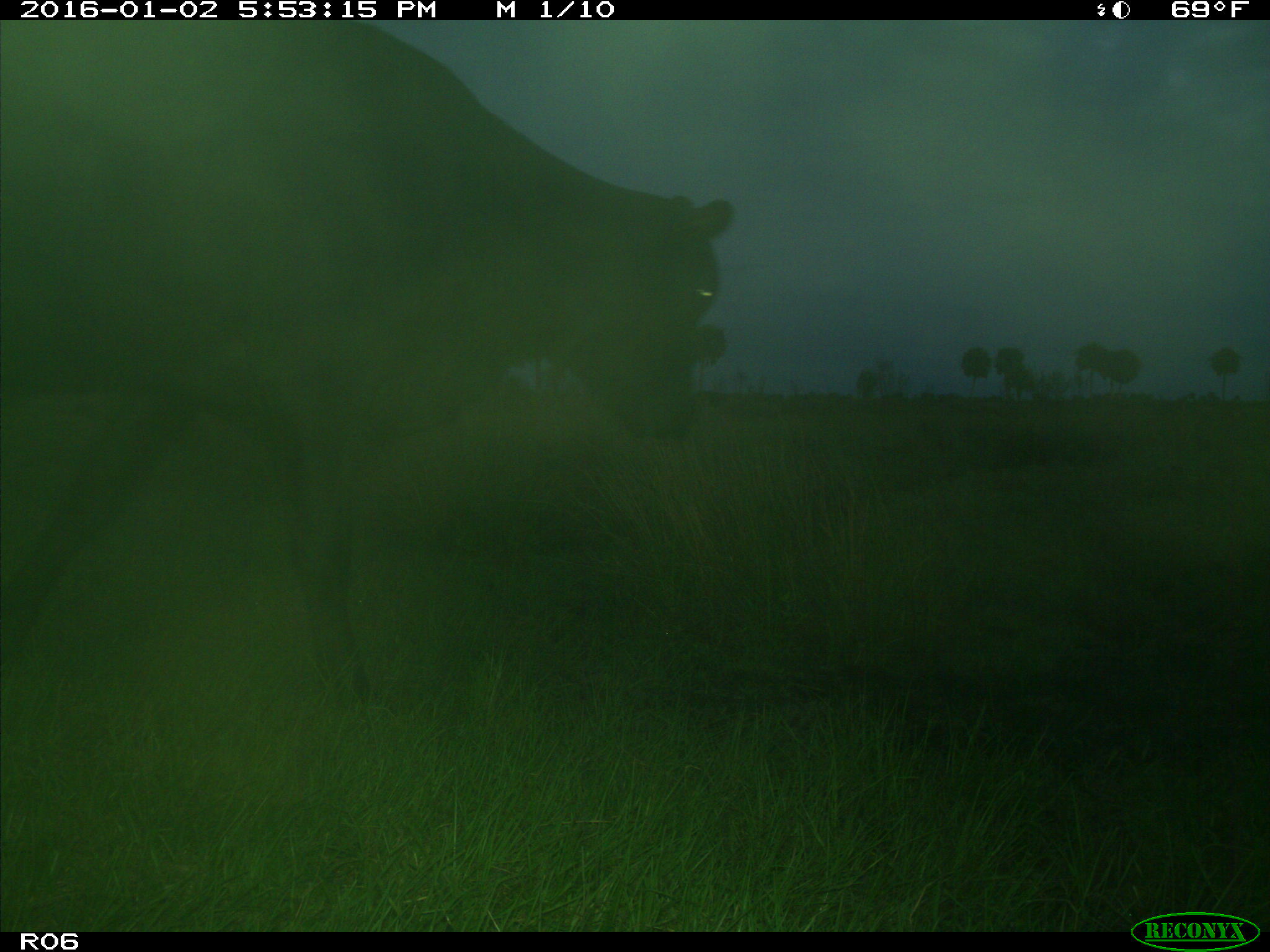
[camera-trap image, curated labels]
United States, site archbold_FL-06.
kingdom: Animalia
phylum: Chordata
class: Mammalia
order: Artiodactyla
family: Bovidae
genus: Bos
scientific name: Bos taurus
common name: domestic cow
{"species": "Bos taurus (domestic cow)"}